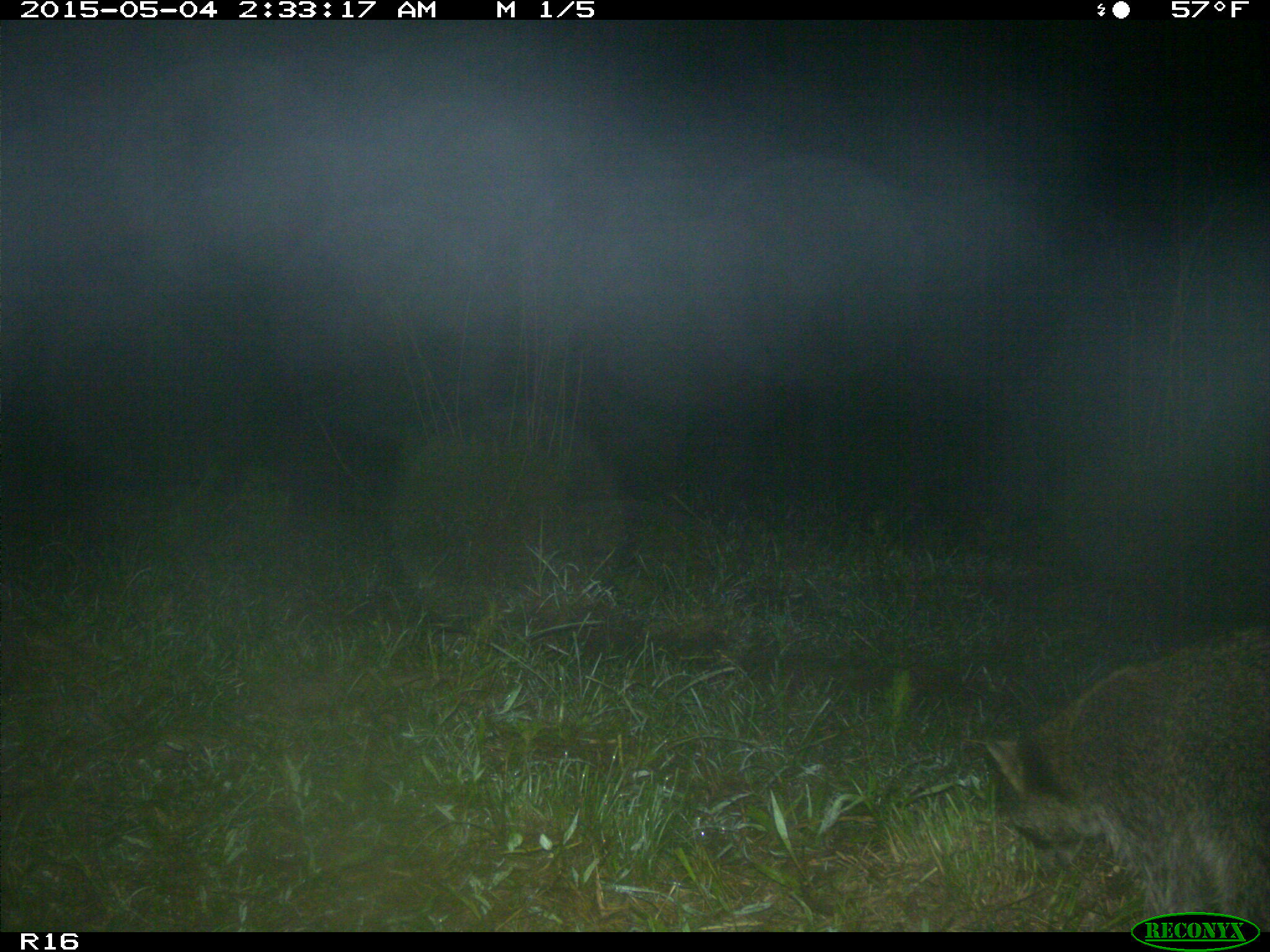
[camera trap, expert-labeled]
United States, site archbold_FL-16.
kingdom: Animalia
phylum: Chordata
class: Mammalia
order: Carnivora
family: Procyonidae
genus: Procyon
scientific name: Procyon lotor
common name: common raccoon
Procyon lotor (common raccoon).